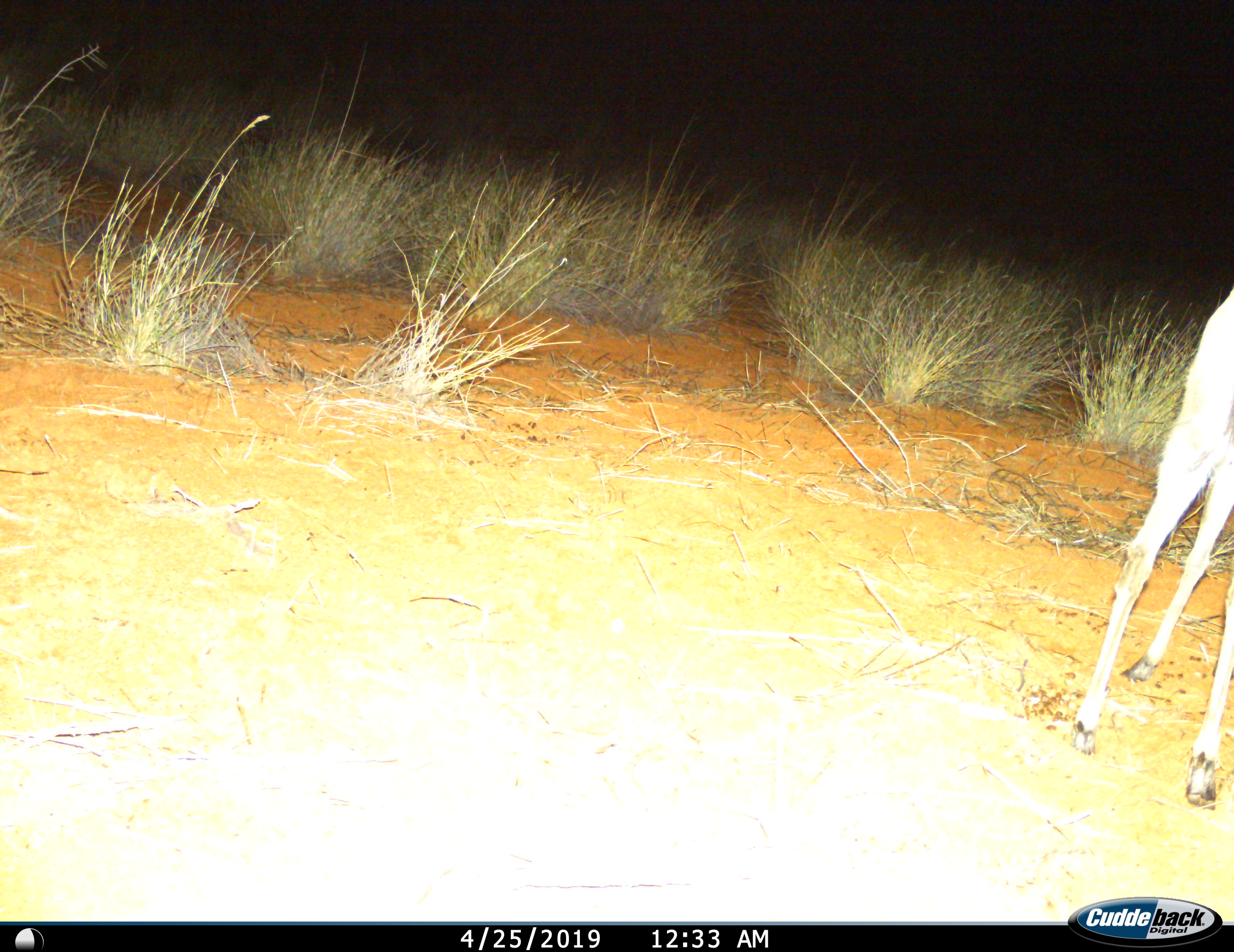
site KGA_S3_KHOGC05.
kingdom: Animalia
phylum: Chordata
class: Mammalia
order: Artiodactyla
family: Bovidae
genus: Antidorcas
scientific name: Antidorcas marsupialis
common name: springbok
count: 1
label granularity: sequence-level